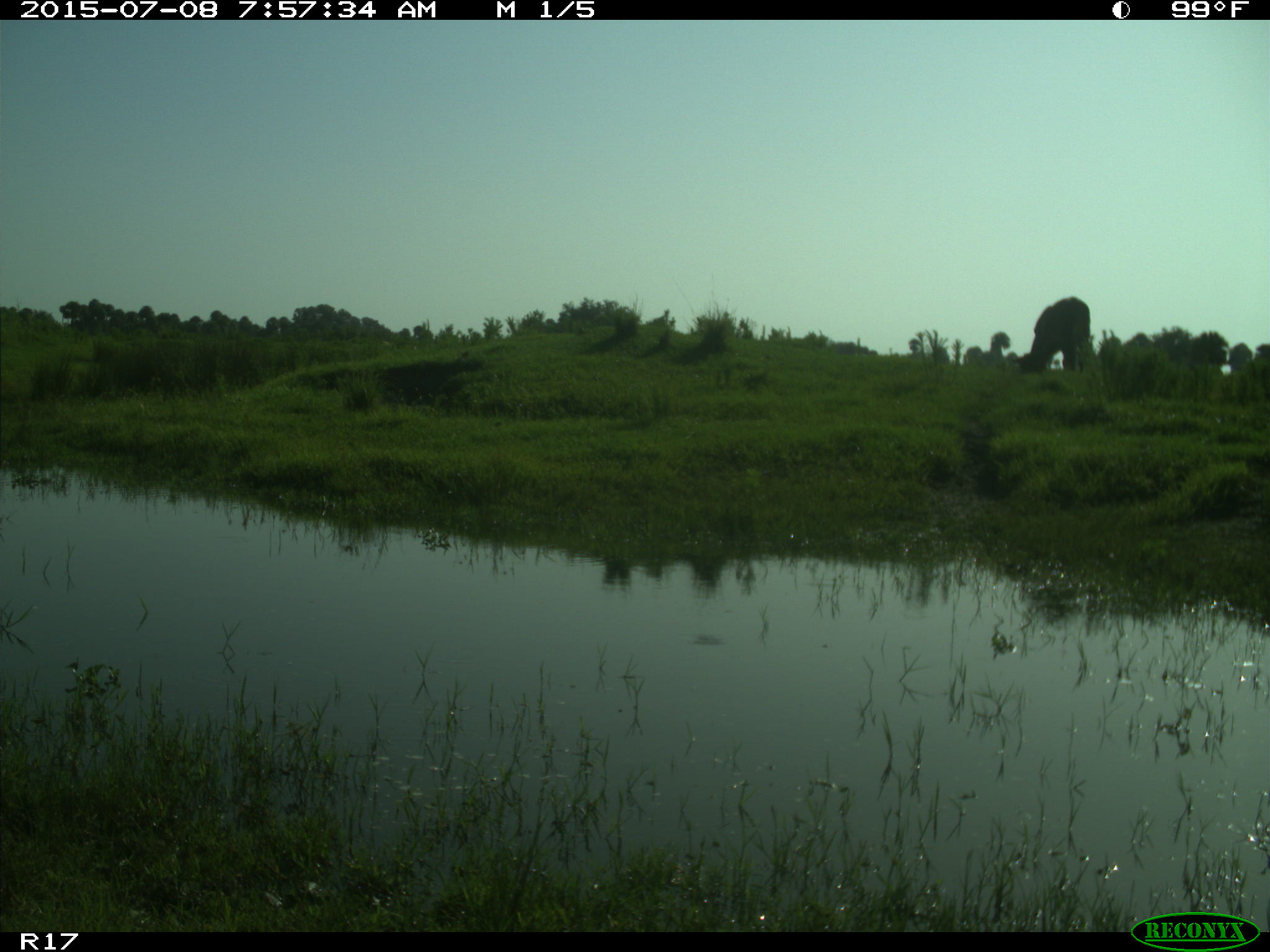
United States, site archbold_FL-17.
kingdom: Animalia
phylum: Chordata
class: Mammalia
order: Artiodactyla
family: Bovidae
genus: Bos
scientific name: Bos taurus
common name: domestic cow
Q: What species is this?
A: Bos taurus (domestic cow).